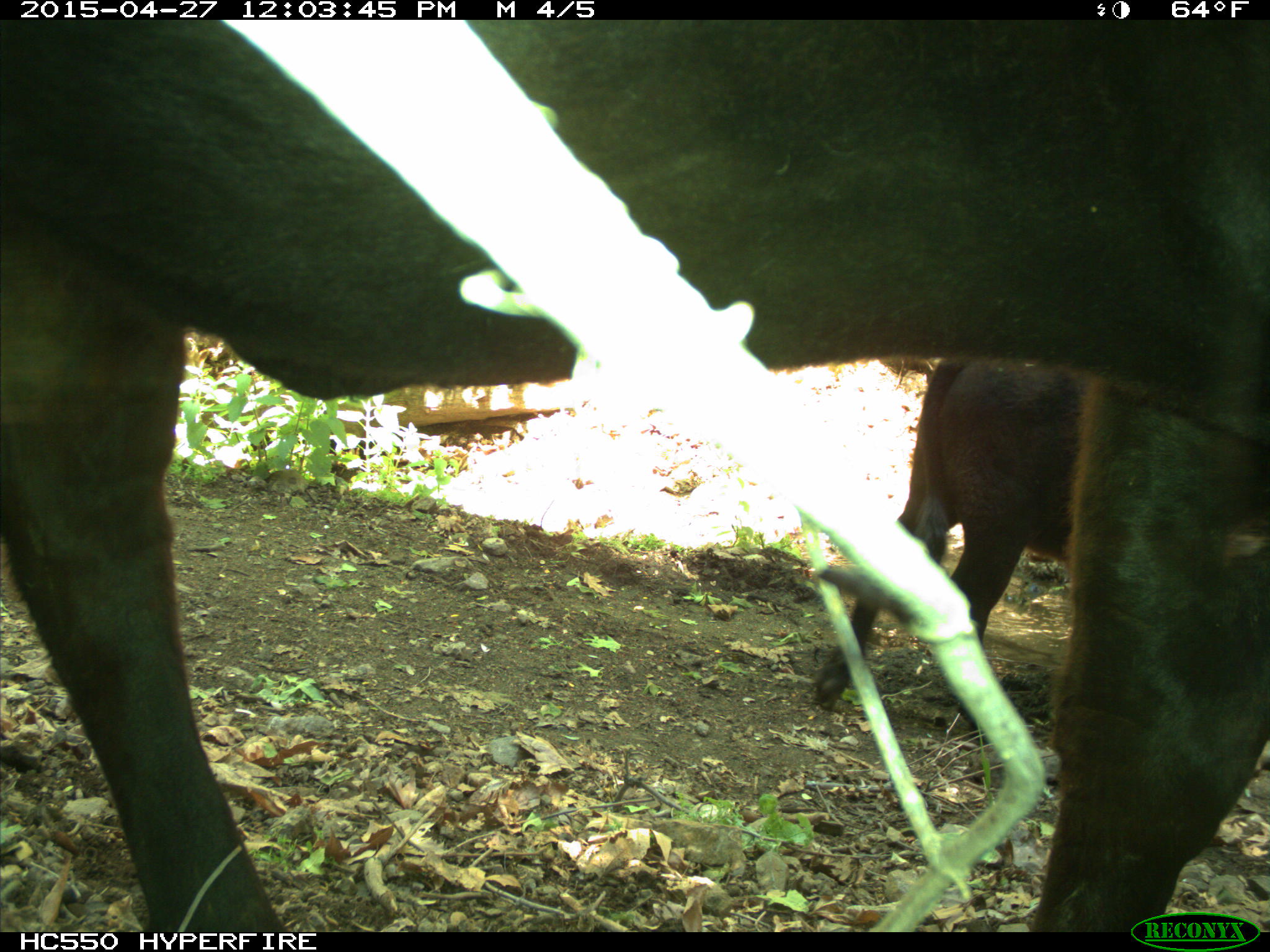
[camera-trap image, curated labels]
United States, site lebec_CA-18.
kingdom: Animalia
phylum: Chordata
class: Mammalia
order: Artiodactyla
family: Bovidae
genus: Bos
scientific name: Bos taurus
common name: domestic cow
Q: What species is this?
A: Bos taurus (domestic cow).